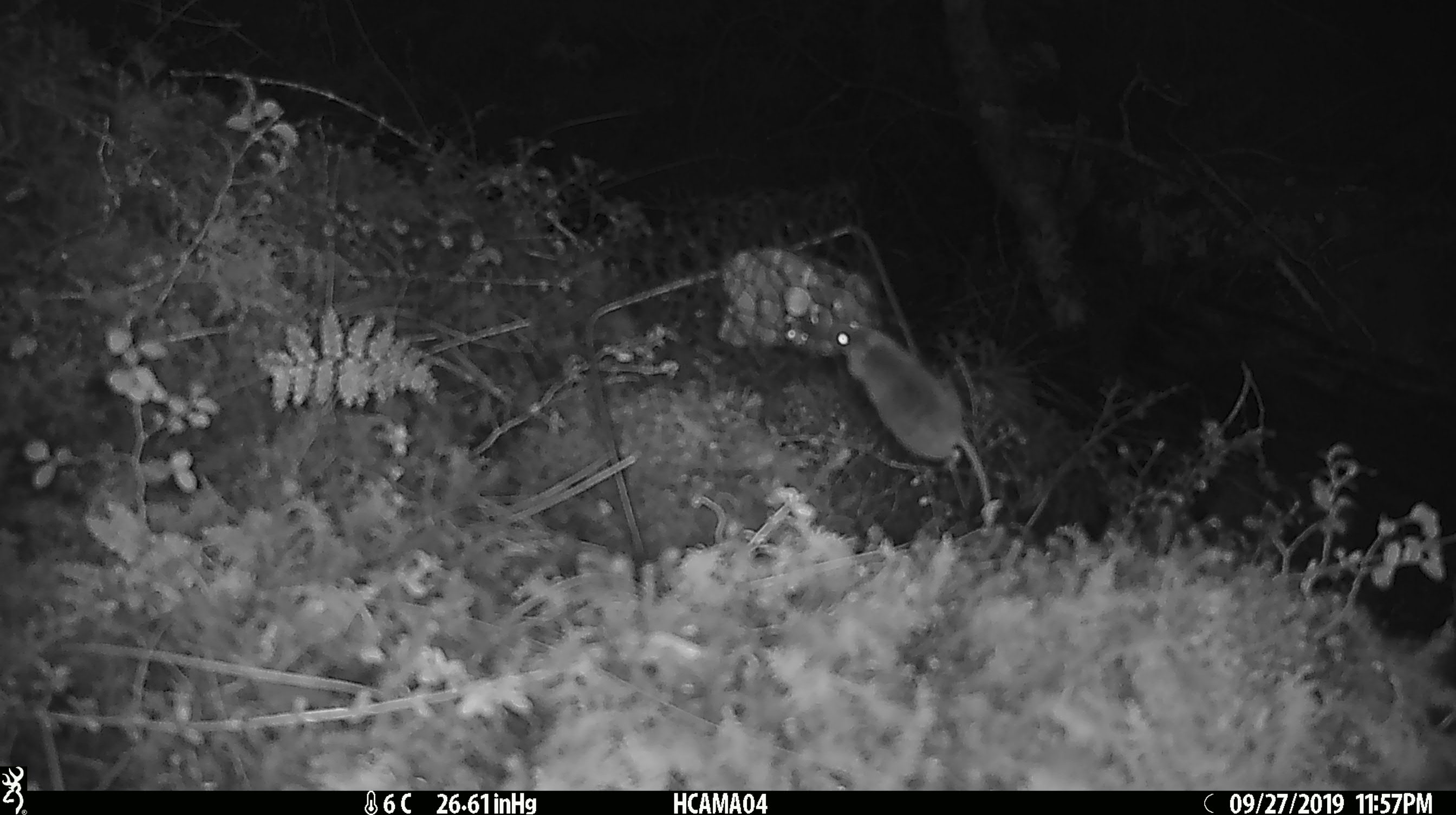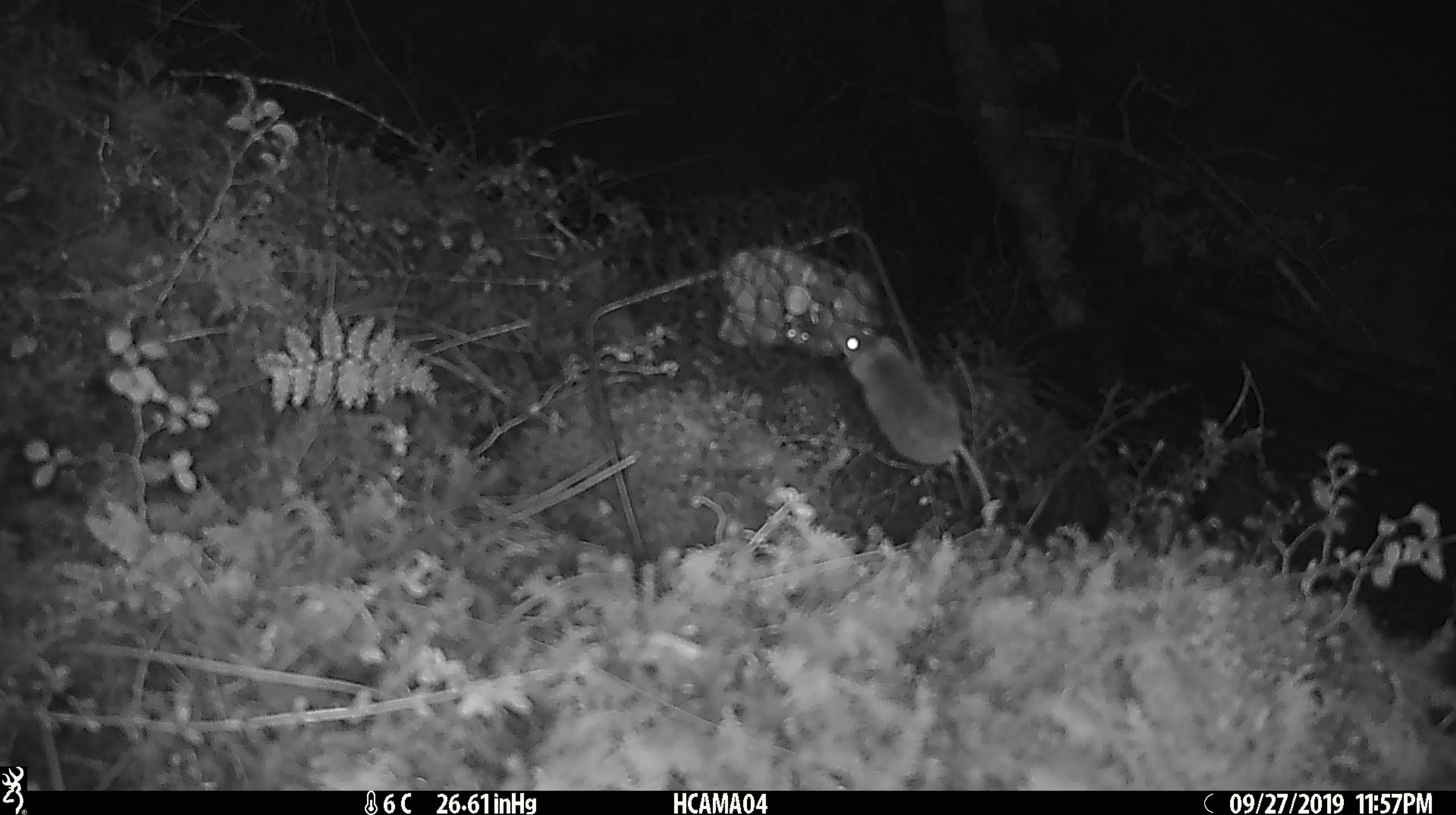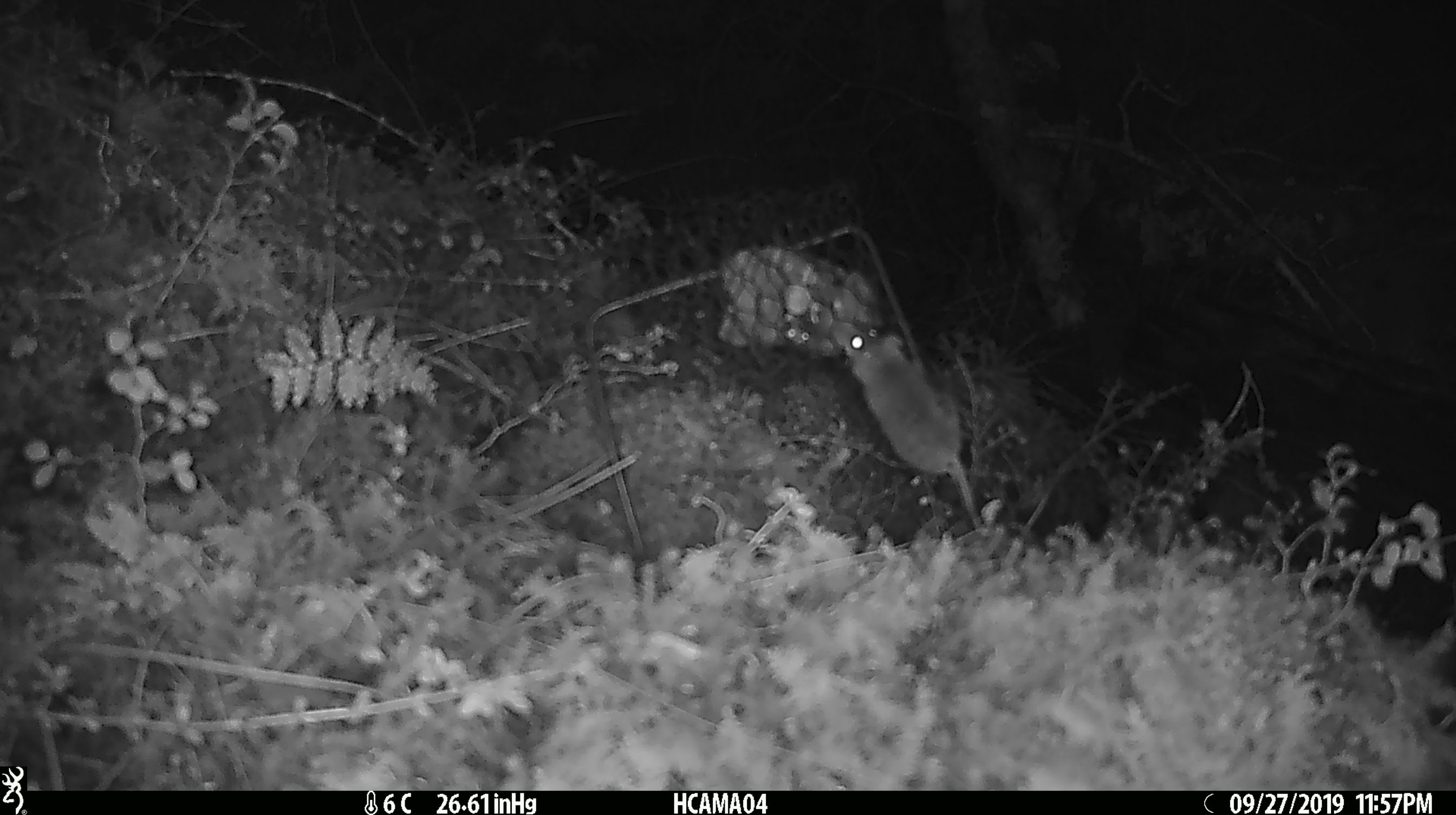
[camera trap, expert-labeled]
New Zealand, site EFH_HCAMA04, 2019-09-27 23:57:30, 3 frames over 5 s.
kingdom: Animalia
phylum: Chordata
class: Mammalia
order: Rodentia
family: Muridae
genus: Mus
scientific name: Mus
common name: mouse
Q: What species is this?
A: Mouse (Mus).